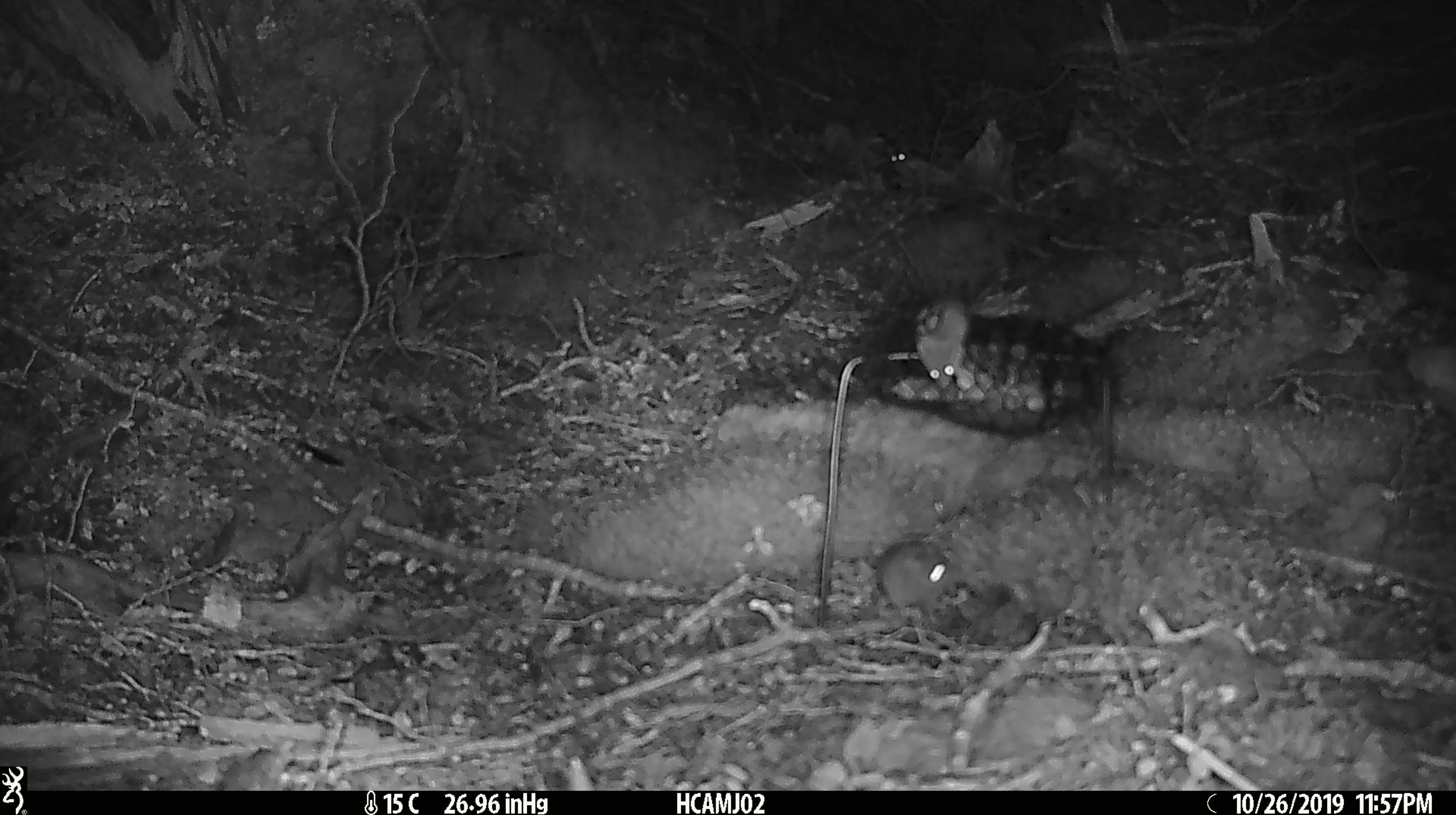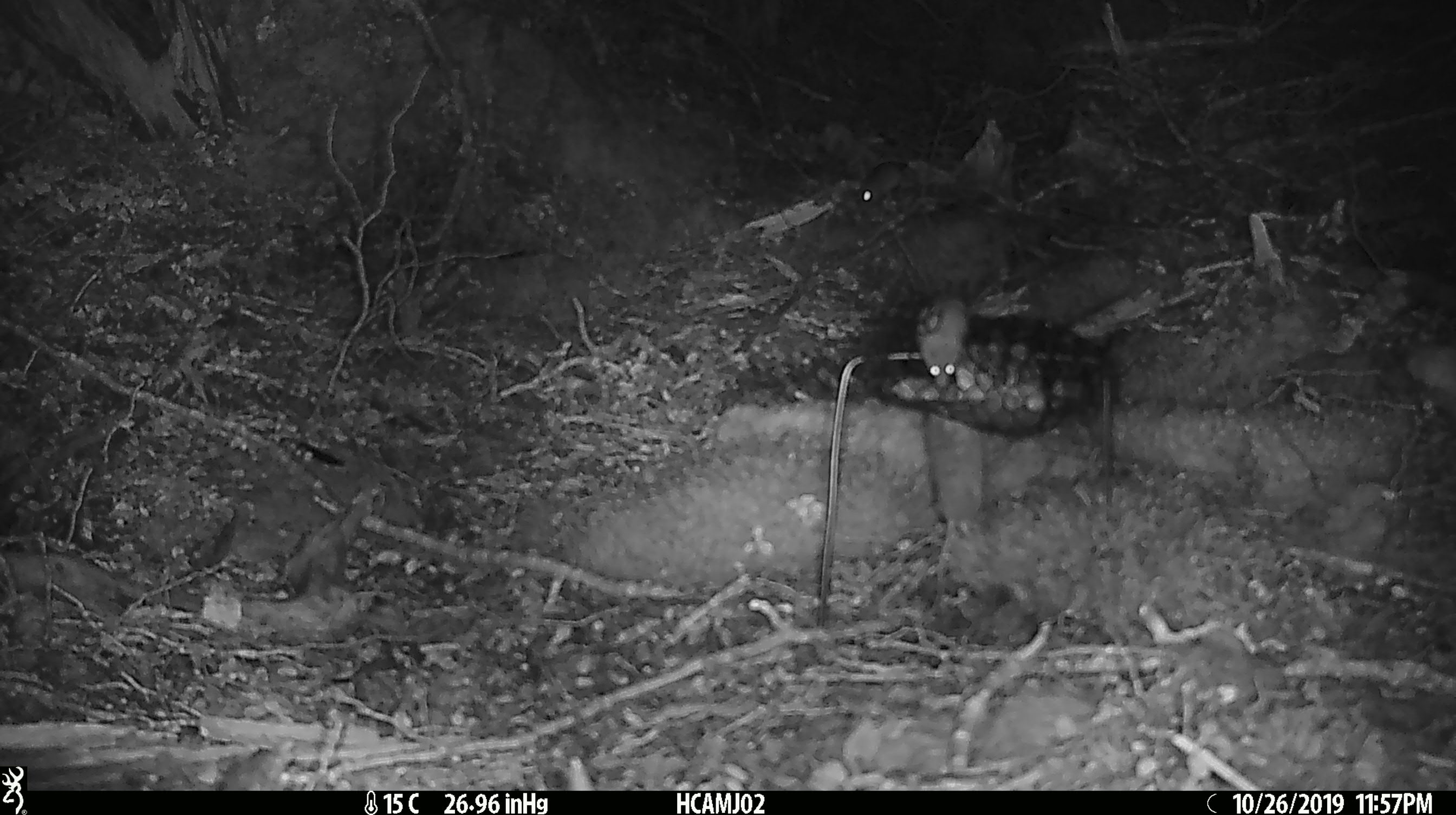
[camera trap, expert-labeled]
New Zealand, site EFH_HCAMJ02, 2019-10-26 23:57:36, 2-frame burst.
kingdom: Animalia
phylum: Chordata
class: Mammalia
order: Rodentia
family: Muridae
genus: Mus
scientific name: Mus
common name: mouse